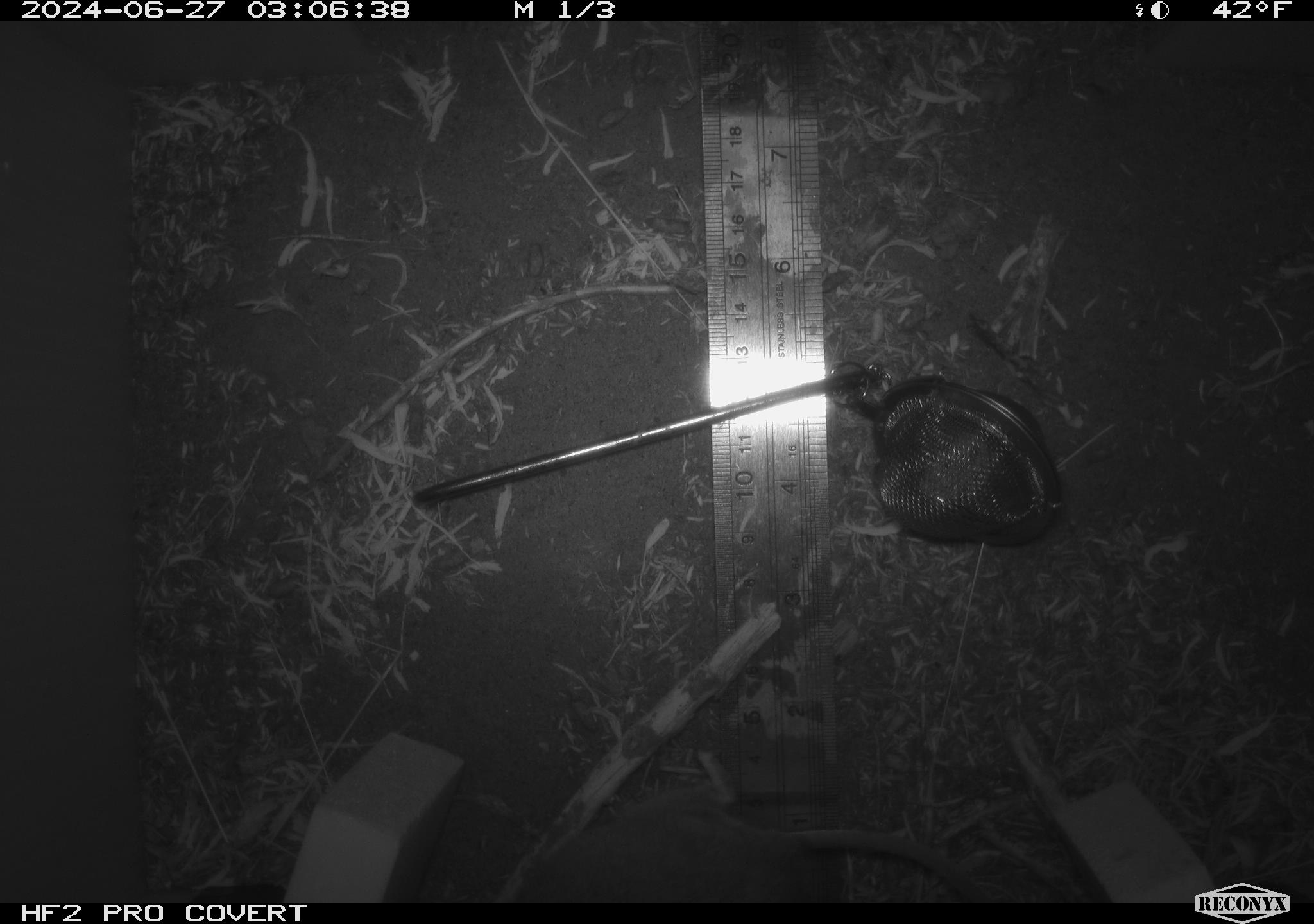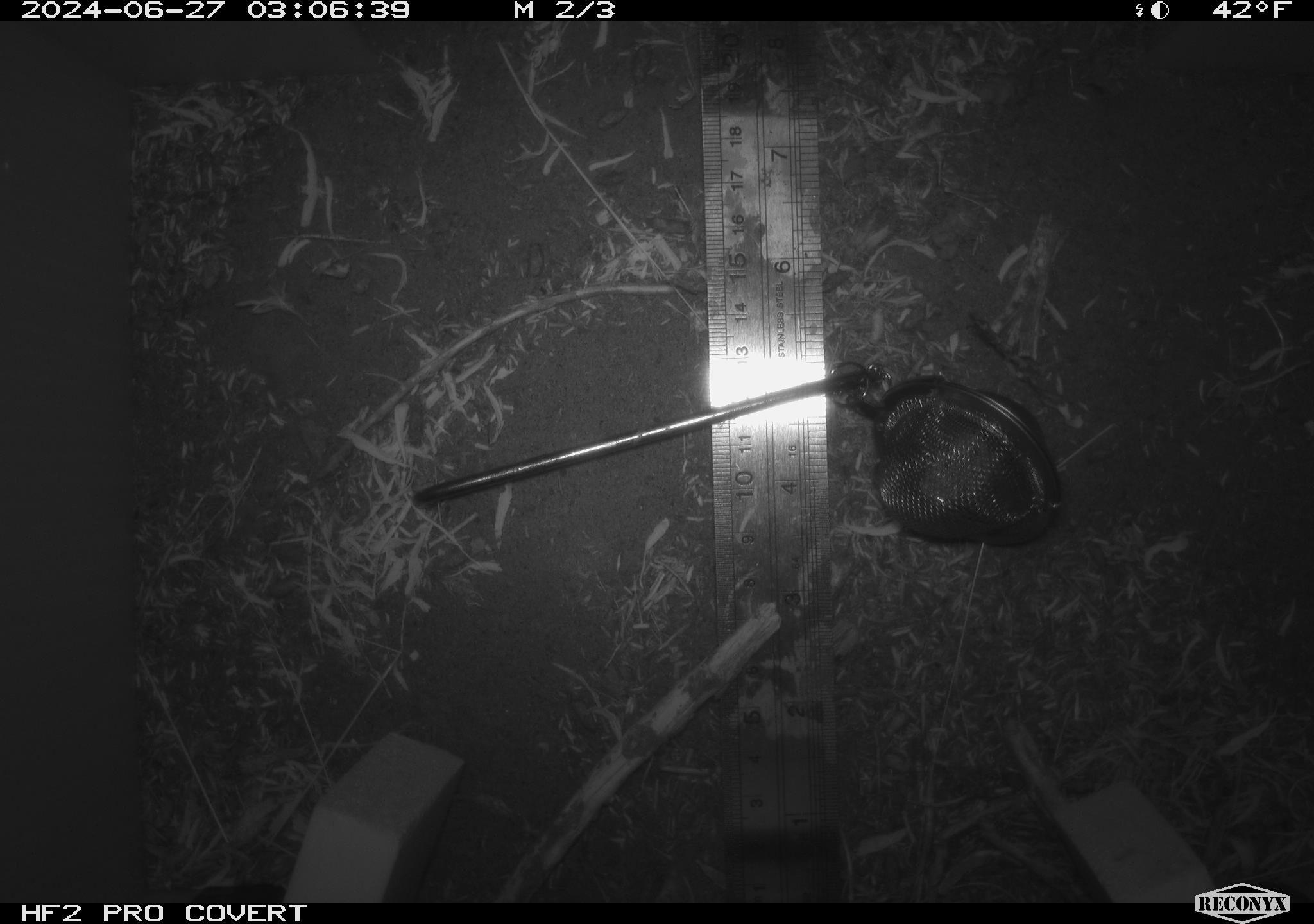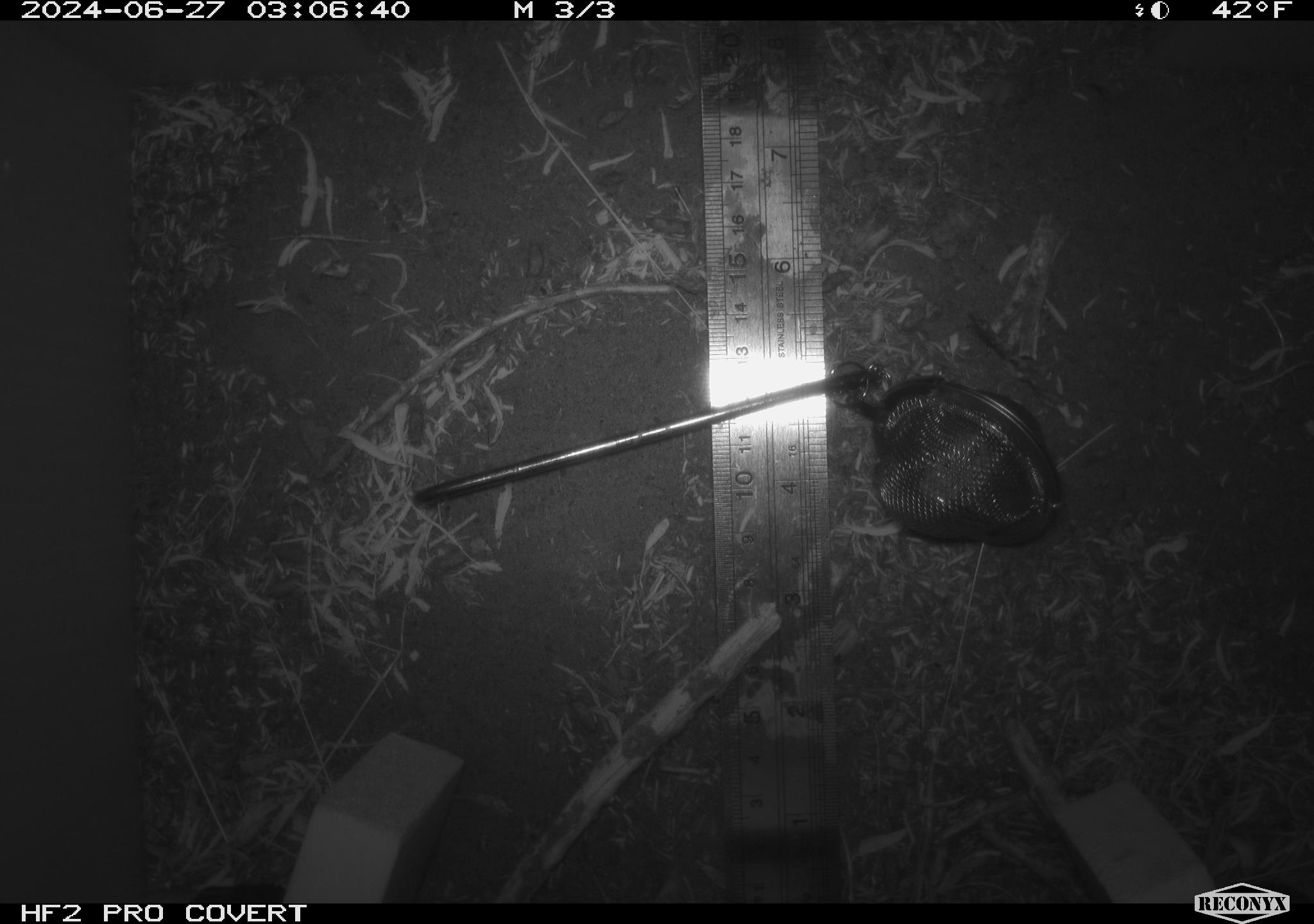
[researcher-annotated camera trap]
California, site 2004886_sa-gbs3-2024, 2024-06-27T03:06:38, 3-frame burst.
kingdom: Animalia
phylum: Chordata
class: Mammalia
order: Rodentia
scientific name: Rodentia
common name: mouse species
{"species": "mouse species (Rodentia)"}